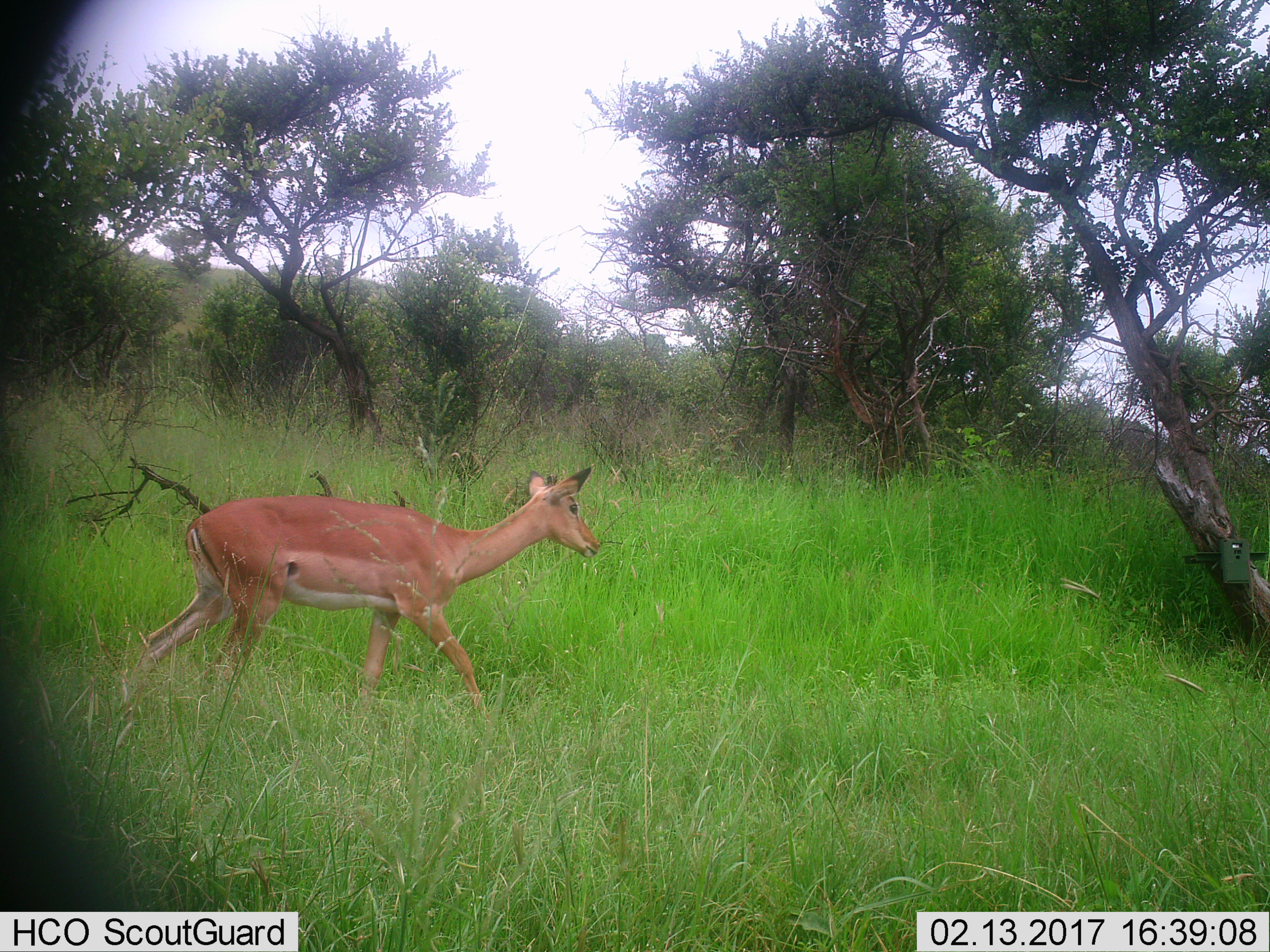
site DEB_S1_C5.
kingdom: Animalia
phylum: Chordata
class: Mammalia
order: Artiodactyla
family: Bovidae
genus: Aepyceros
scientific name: Aepyceros melampus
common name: impala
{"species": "impala (Aepyceros melampus)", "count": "1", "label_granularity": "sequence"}